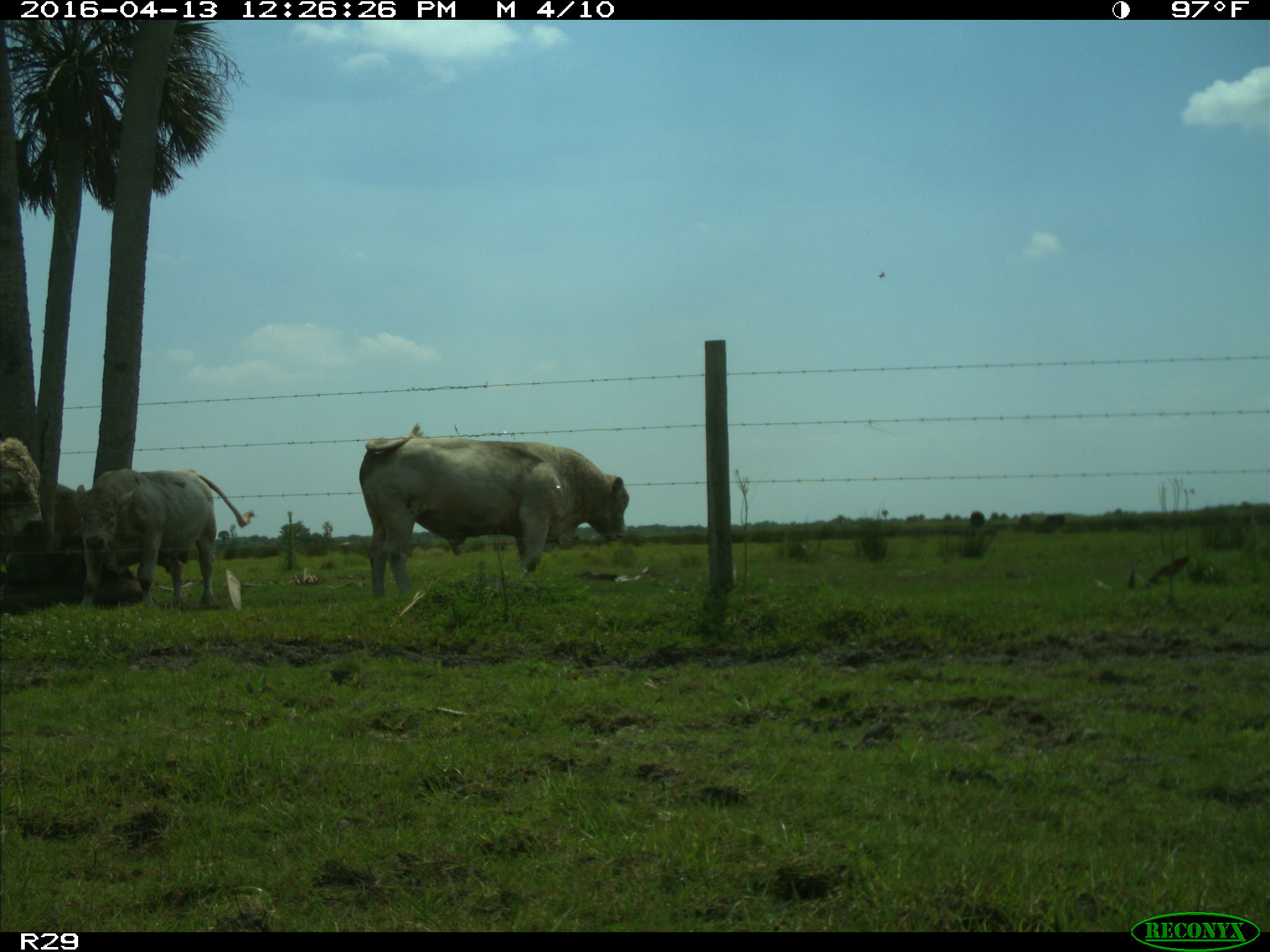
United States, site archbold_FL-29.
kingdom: Animalia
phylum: Chordata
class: Mammalia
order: Artiodactyla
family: Bovidae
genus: Bos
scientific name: Bos taurus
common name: domestic cow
Bos taurus (domestic cow).